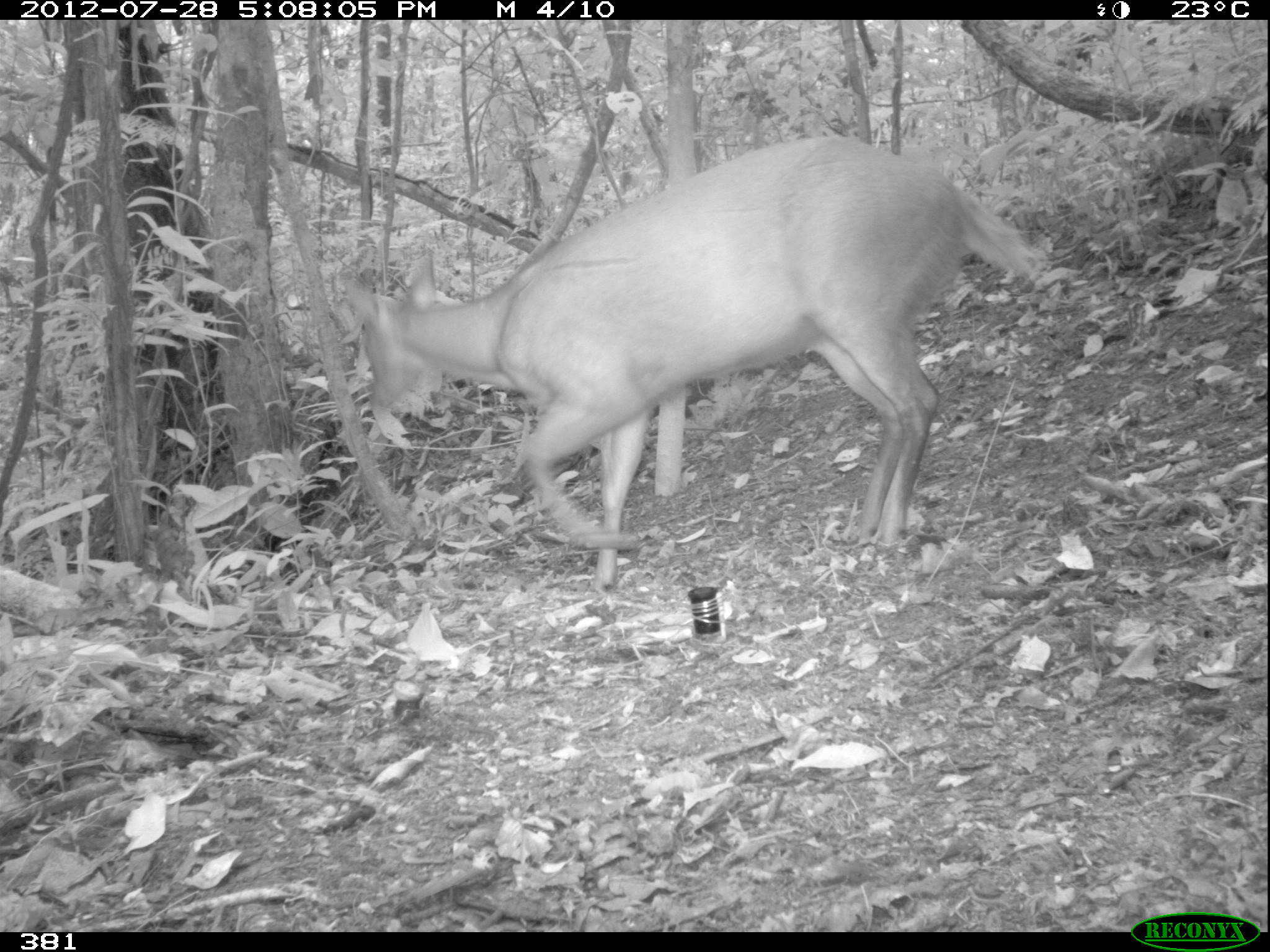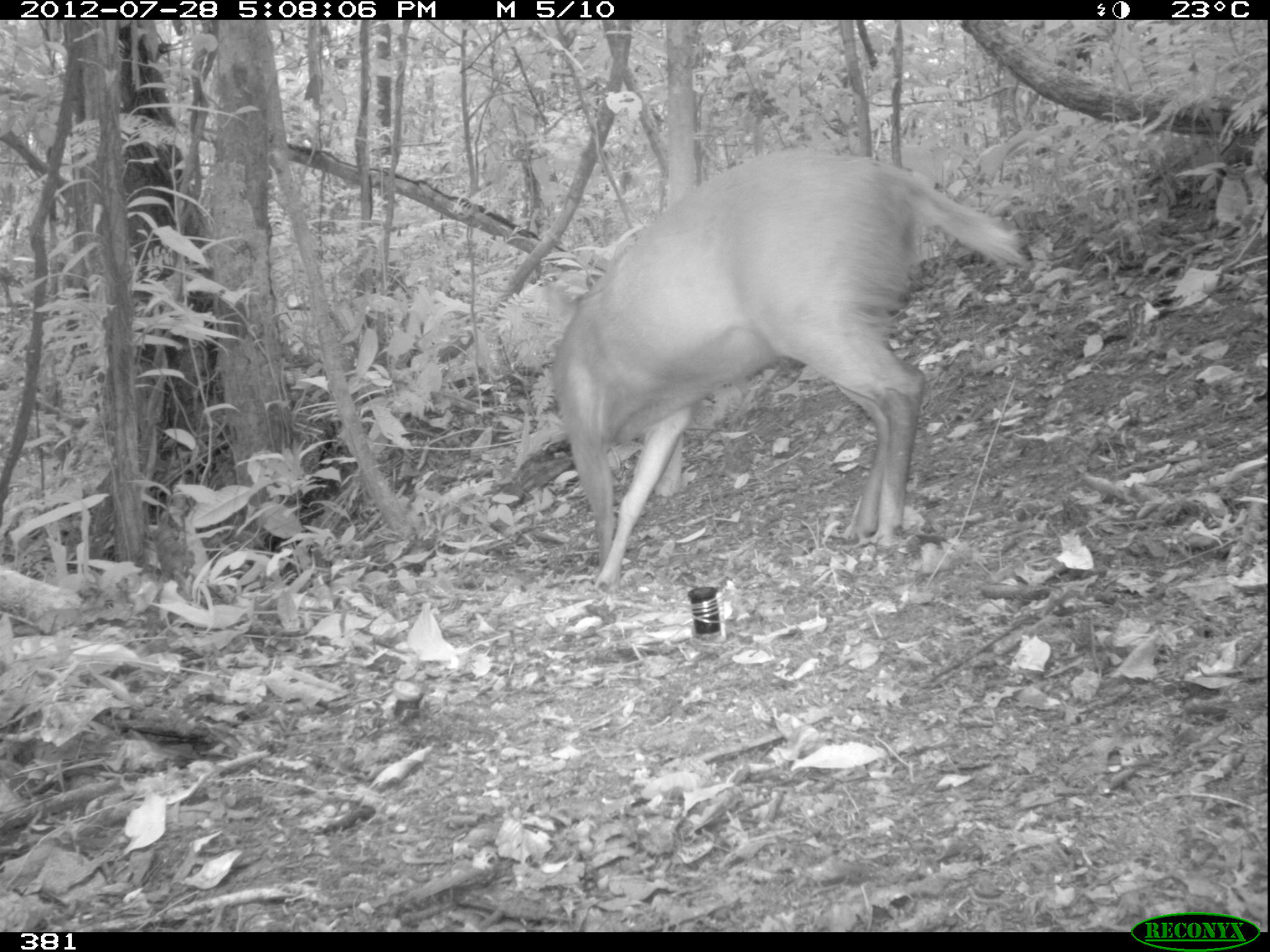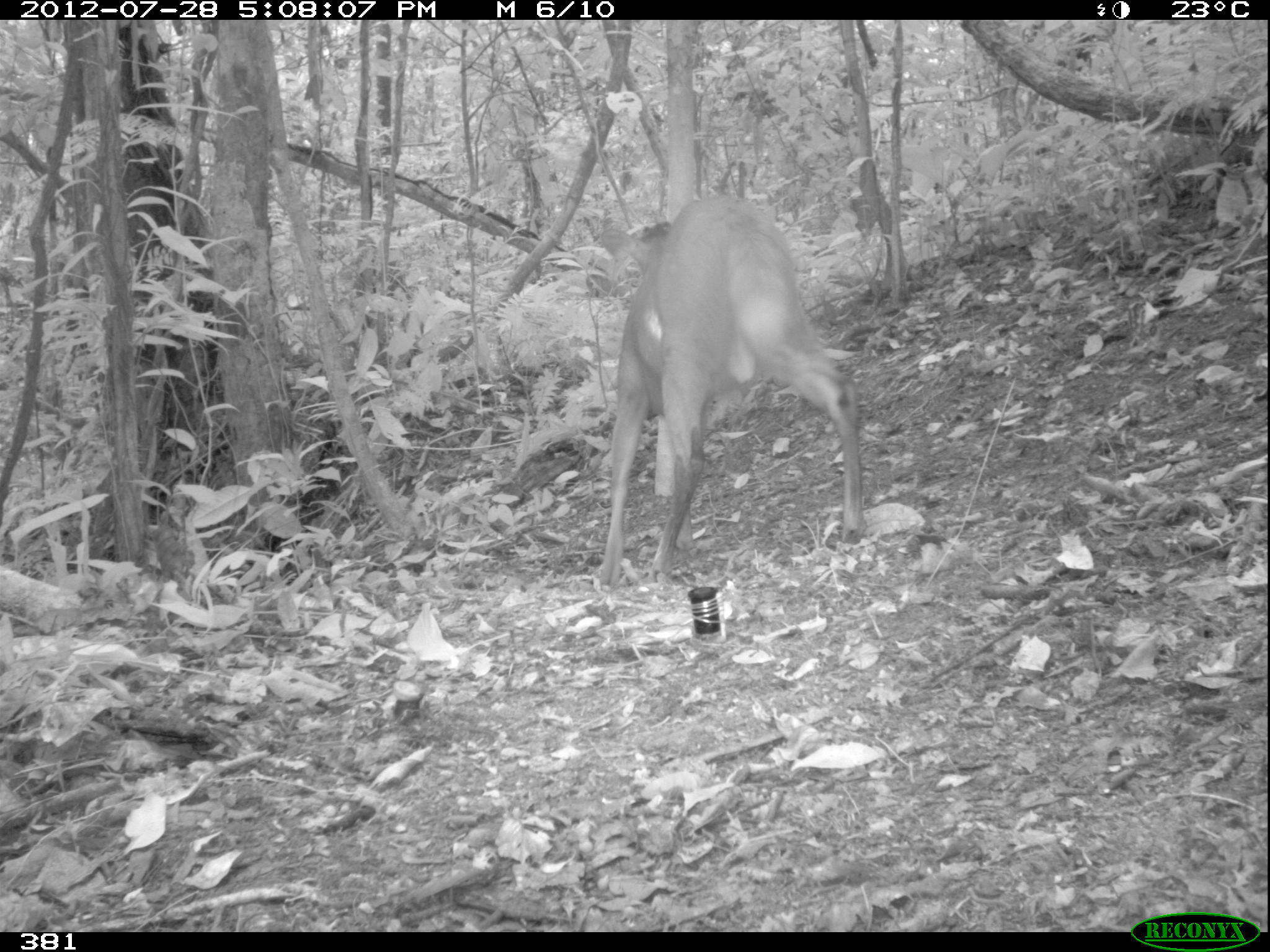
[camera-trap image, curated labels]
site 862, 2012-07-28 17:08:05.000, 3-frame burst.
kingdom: Animalia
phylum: Chordata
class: Mammalia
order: Artiodactyla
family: Cervidae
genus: Mazama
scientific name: Mazama americana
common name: red brocket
Mazama americana (red brocket).